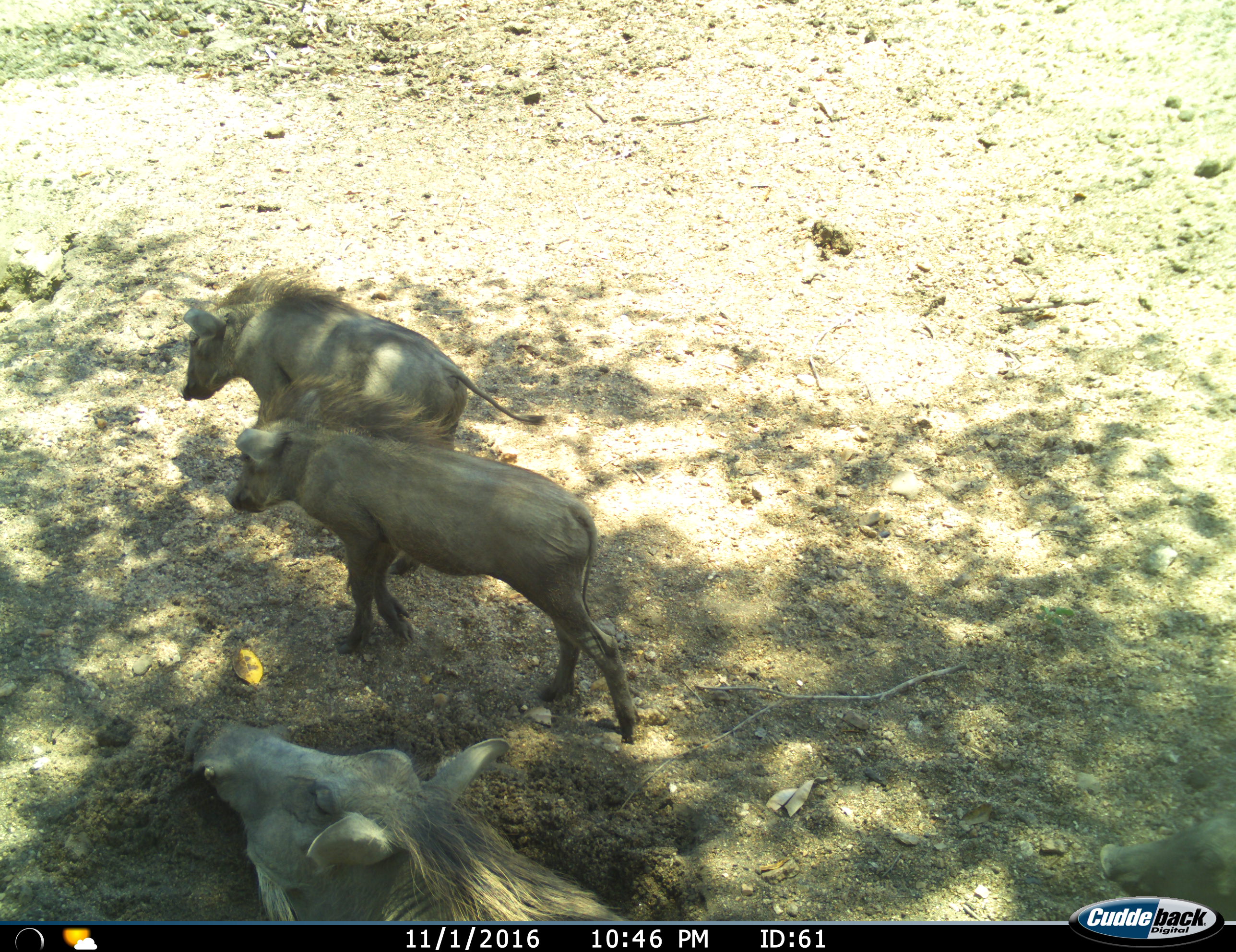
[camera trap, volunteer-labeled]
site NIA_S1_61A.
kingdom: Animalia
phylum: Chordata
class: Mammalia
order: Artiodactyla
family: Suidae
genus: Phacochoerus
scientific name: Phacochoerus africanus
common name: warthog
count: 3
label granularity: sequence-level